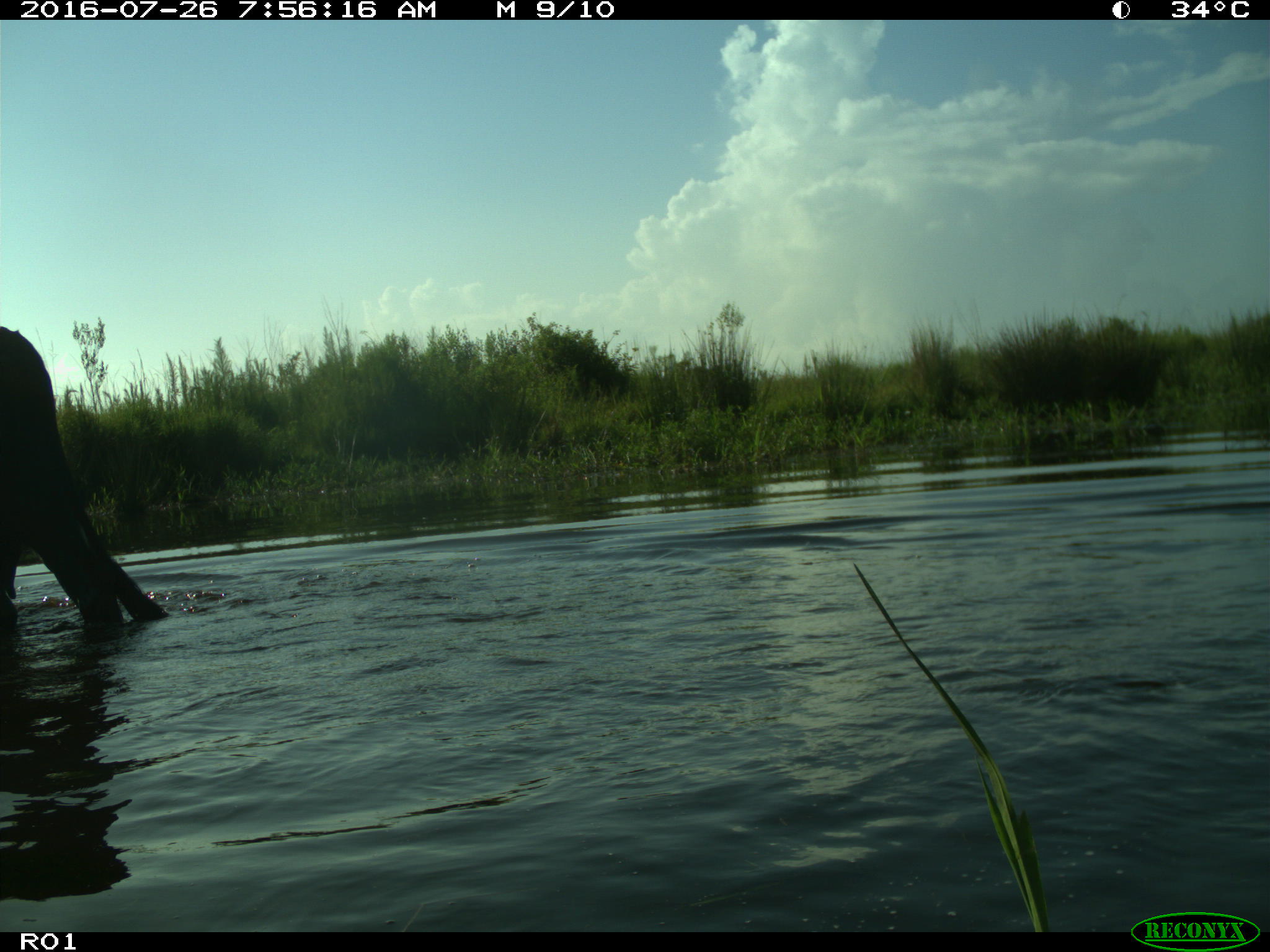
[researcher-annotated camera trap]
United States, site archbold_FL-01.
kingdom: Animalia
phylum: Chordata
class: Mammalia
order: Artiodactyla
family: Bovidae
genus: Bos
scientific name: Bos taurus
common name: domestic cow